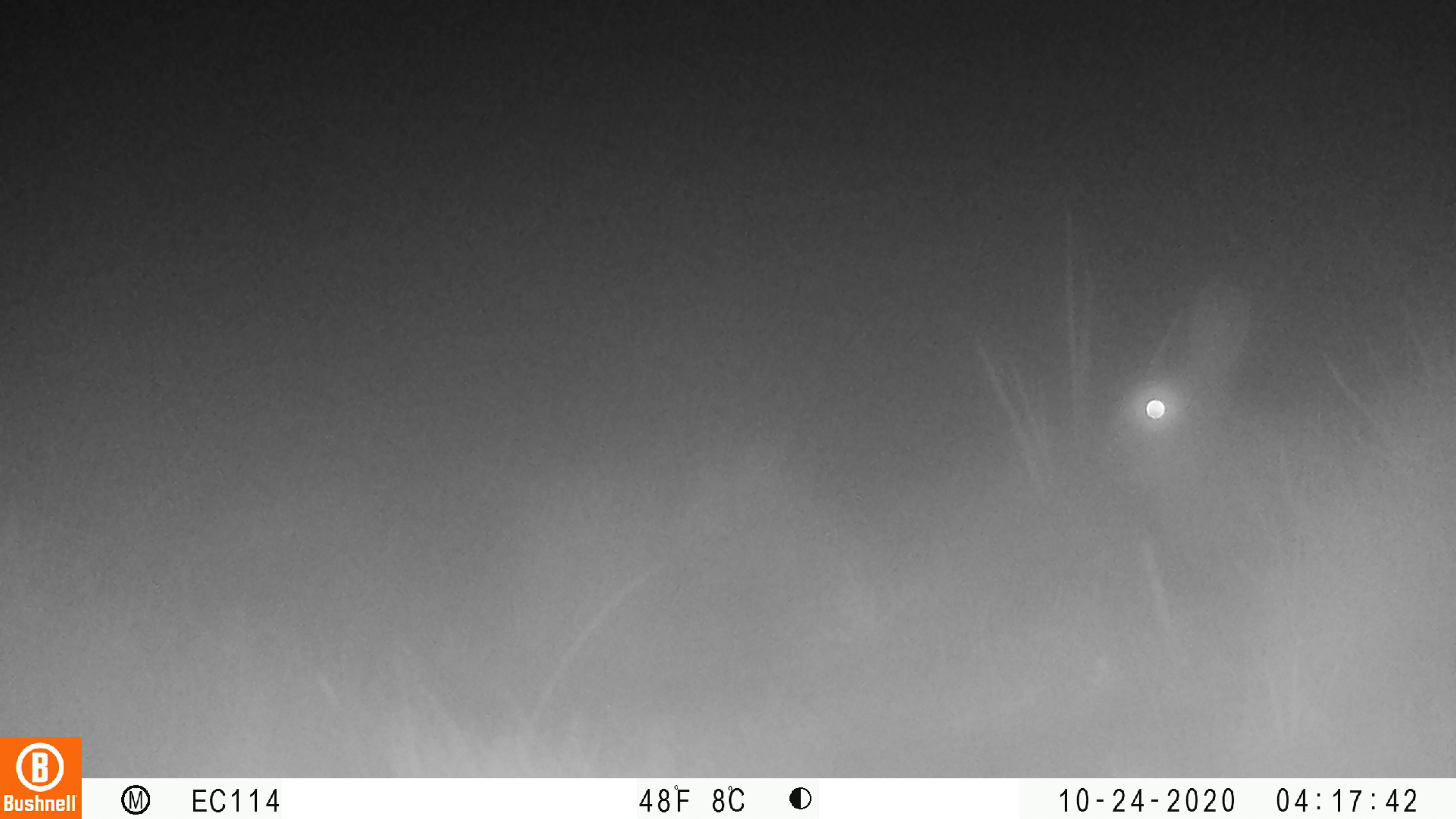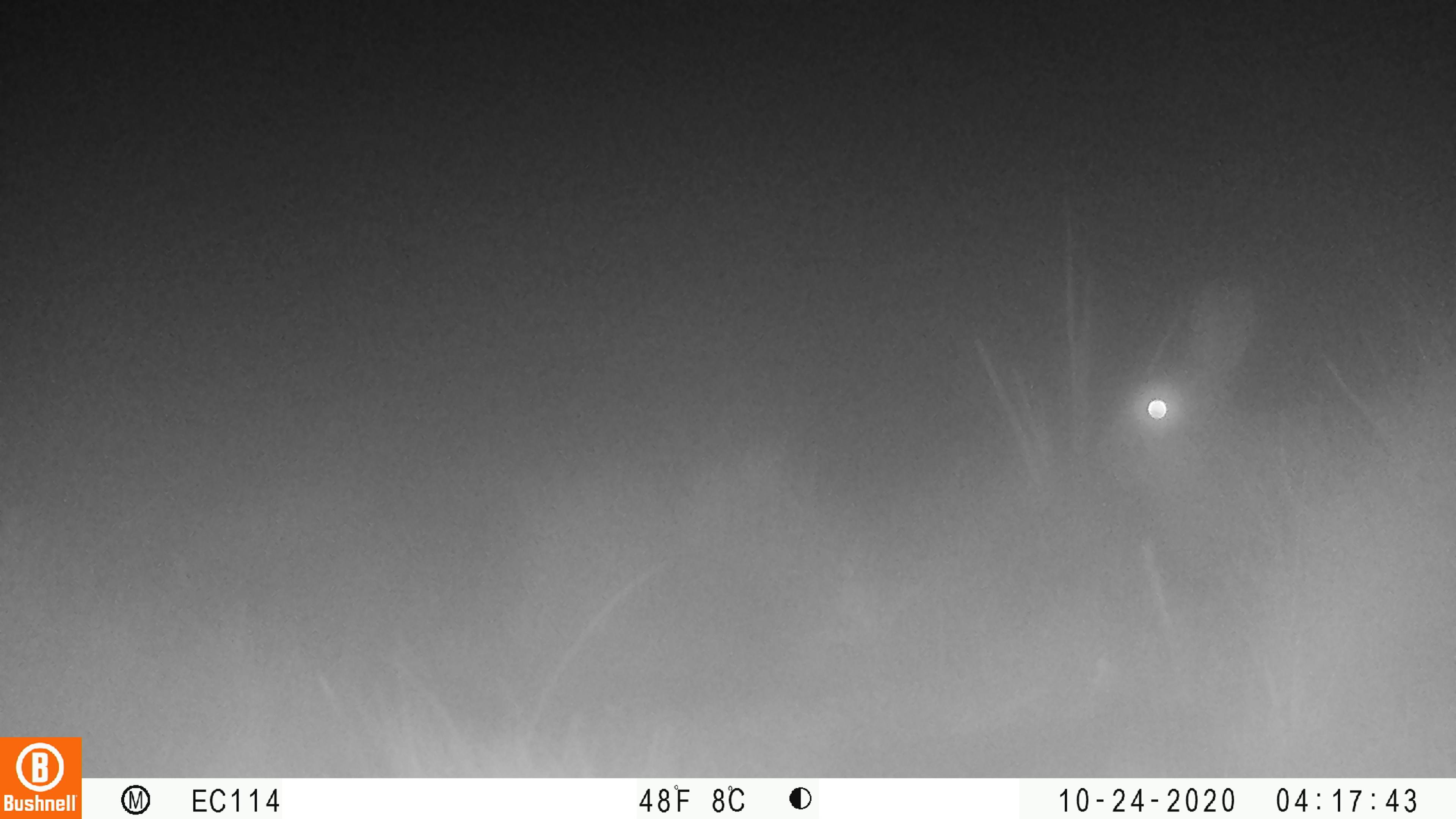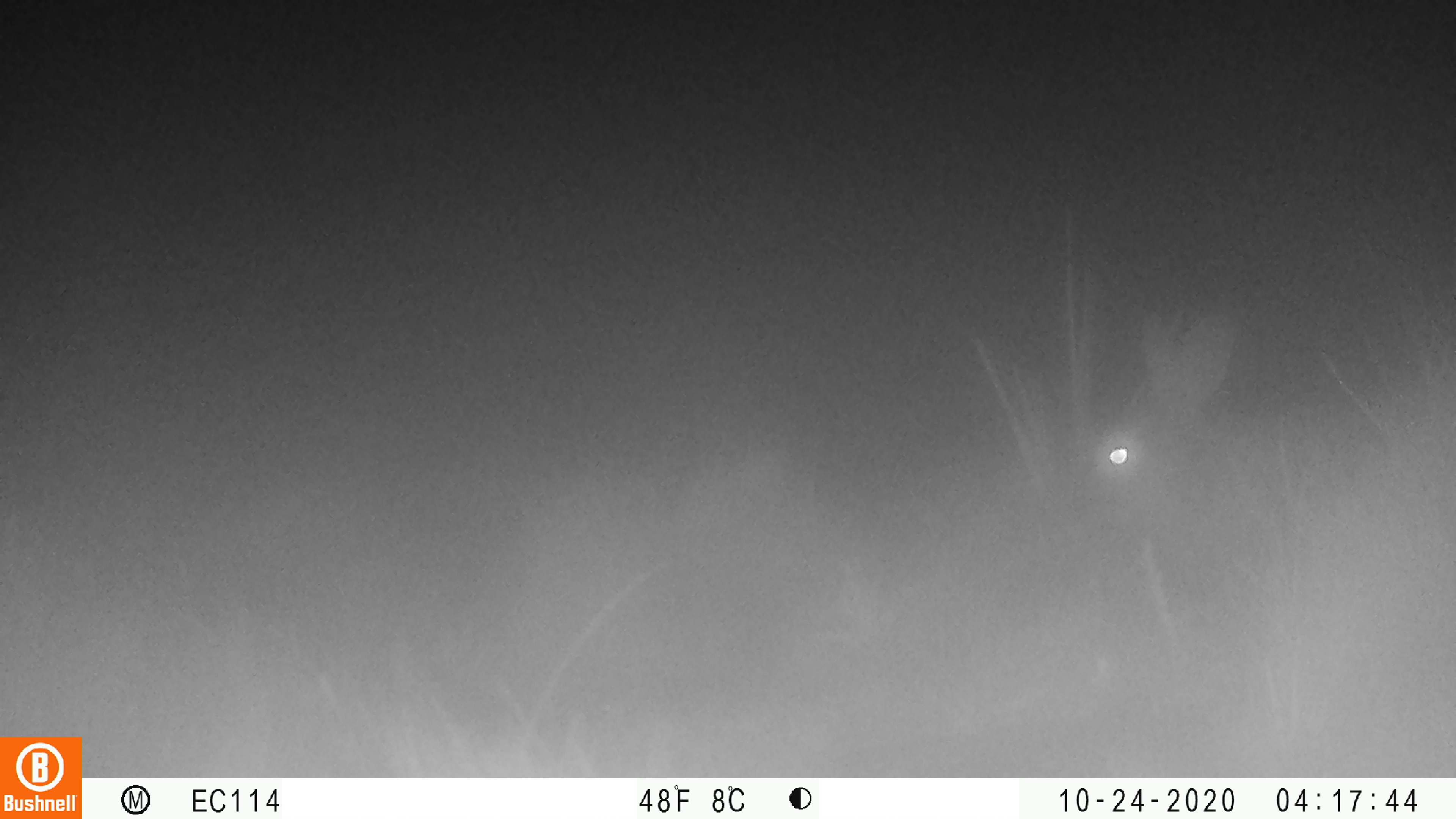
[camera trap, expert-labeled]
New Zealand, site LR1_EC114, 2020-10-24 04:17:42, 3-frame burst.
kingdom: Animalia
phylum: Chordata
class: Mammalia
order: Lagomorpha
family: Leporidae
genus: Oryctolagus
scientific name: Oryctolagus cuniculus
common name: european rabbit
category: rabbit